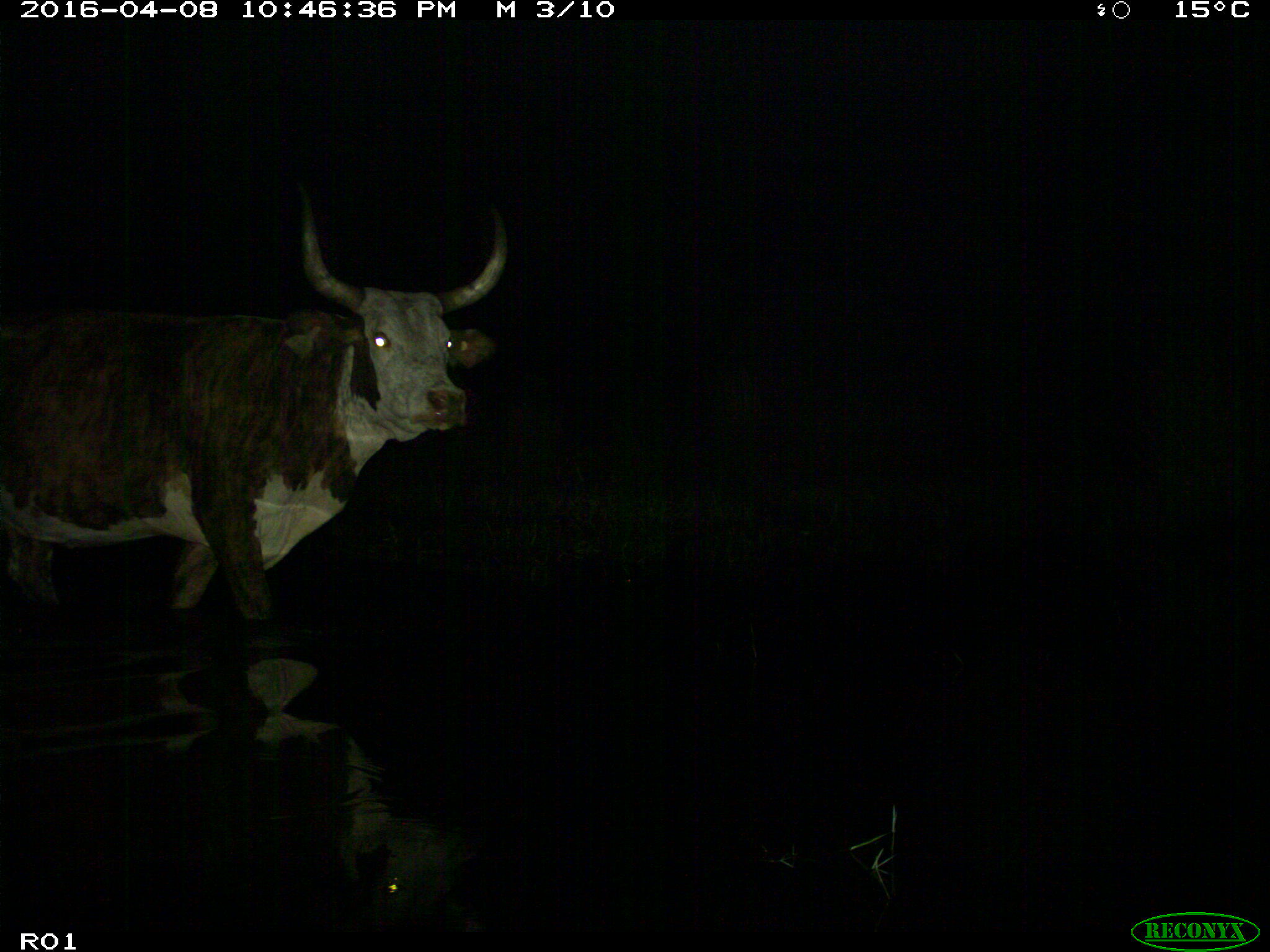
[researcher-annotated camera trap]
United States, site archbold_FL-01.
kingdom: Animalia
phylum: Chordata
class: Mammalia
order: Artiodactyla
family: Bovidae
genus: Bos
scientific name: Bos taurus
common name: domestic cow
Bos taurus (domestic cow).